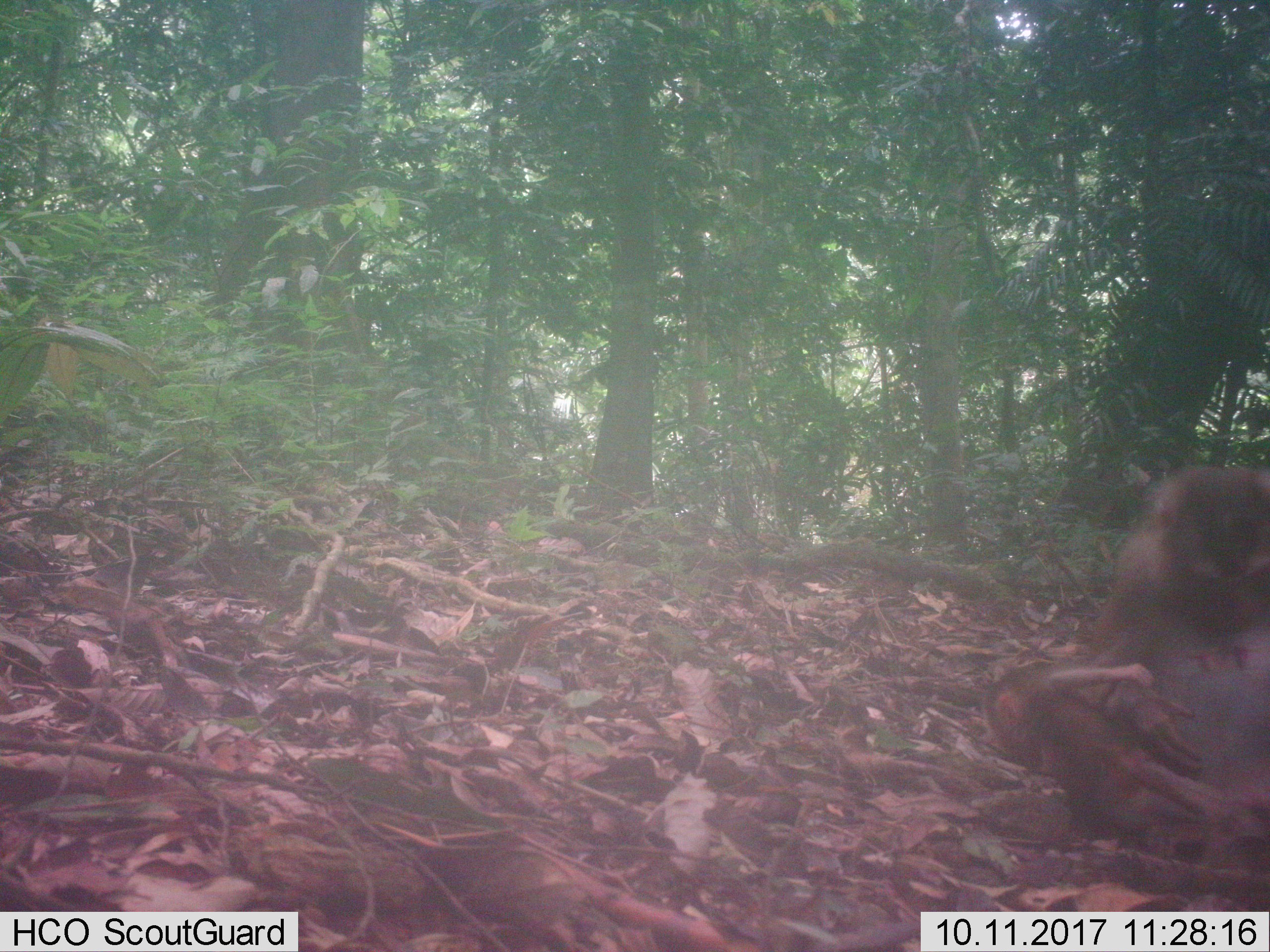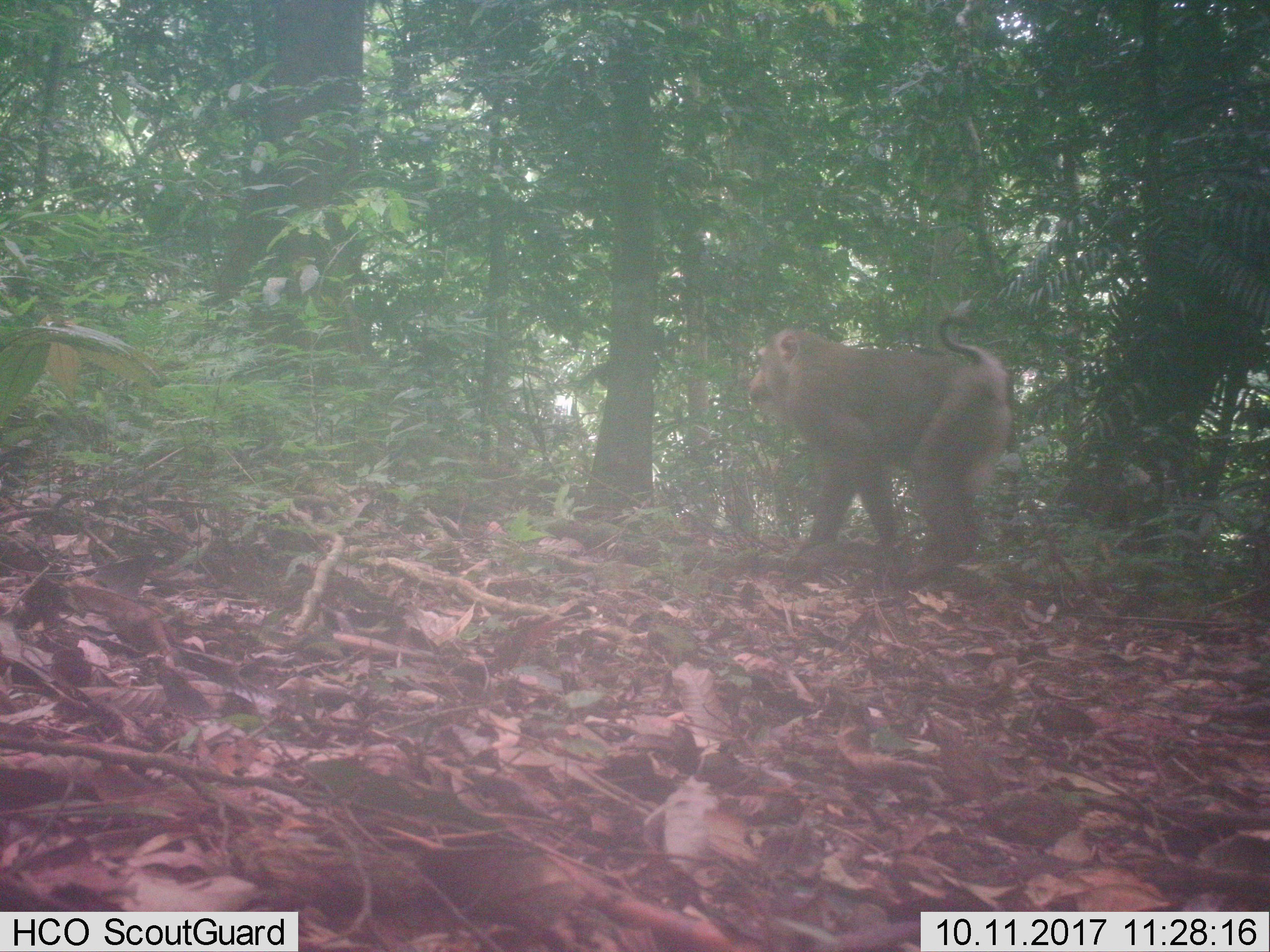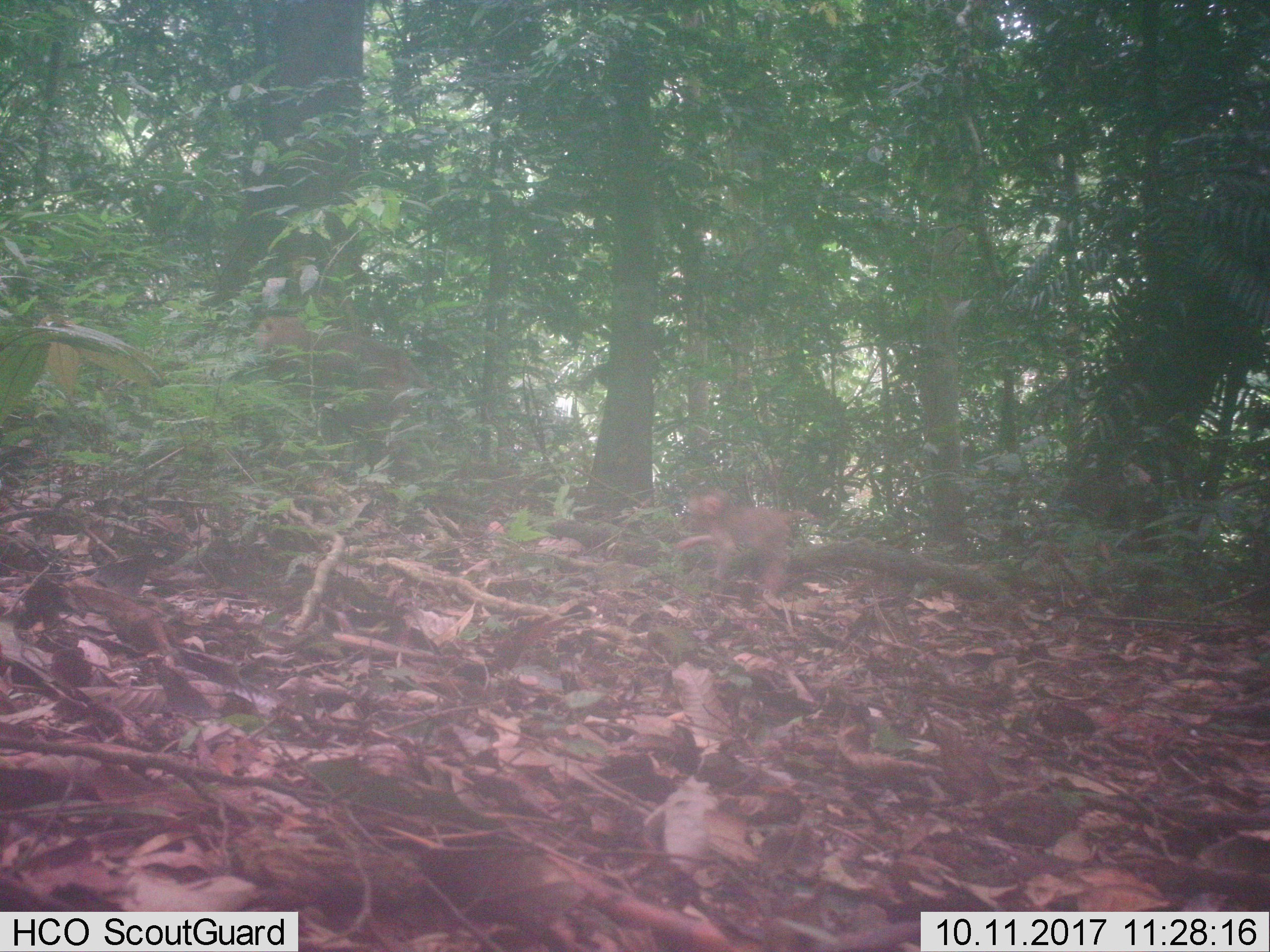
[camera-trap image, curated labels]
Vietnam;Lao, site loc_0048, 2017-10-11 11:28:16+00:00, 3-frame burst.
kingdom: Animalia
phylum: Chordata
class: Mammalia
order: Primates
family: Cercopithecidae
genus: Macaca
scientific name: Macaca nemestrina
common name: pig-tailed macaque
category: pig tailed macaque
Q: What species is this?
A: Pig tailed macaque (pig-tailed macaque) (Macaca nemestrina).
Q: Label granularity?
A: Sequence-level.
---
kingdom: Animalia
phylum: Chordata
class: Mammalia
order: Carnivora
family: Herpestidae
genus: Urva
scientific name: Urva urva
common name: crab-eating mongoose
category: crab eating mongoose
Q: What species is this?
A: Crab eating mongoose (crab-eating mongoose) (Urva urva).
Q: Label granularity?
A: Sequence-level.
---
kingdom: Animalia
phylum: Chordata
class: Mammalia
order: Artiodactyla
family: Cervidae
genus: Muntiacus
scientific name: Muntiacus vuquangensis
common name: large-antlered muntjac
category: large antlered muntjac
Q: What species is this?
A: Large antlered muntjac (large-antlered muntjac) (Muntiacus vuquangensis).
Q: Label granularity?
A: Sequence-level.